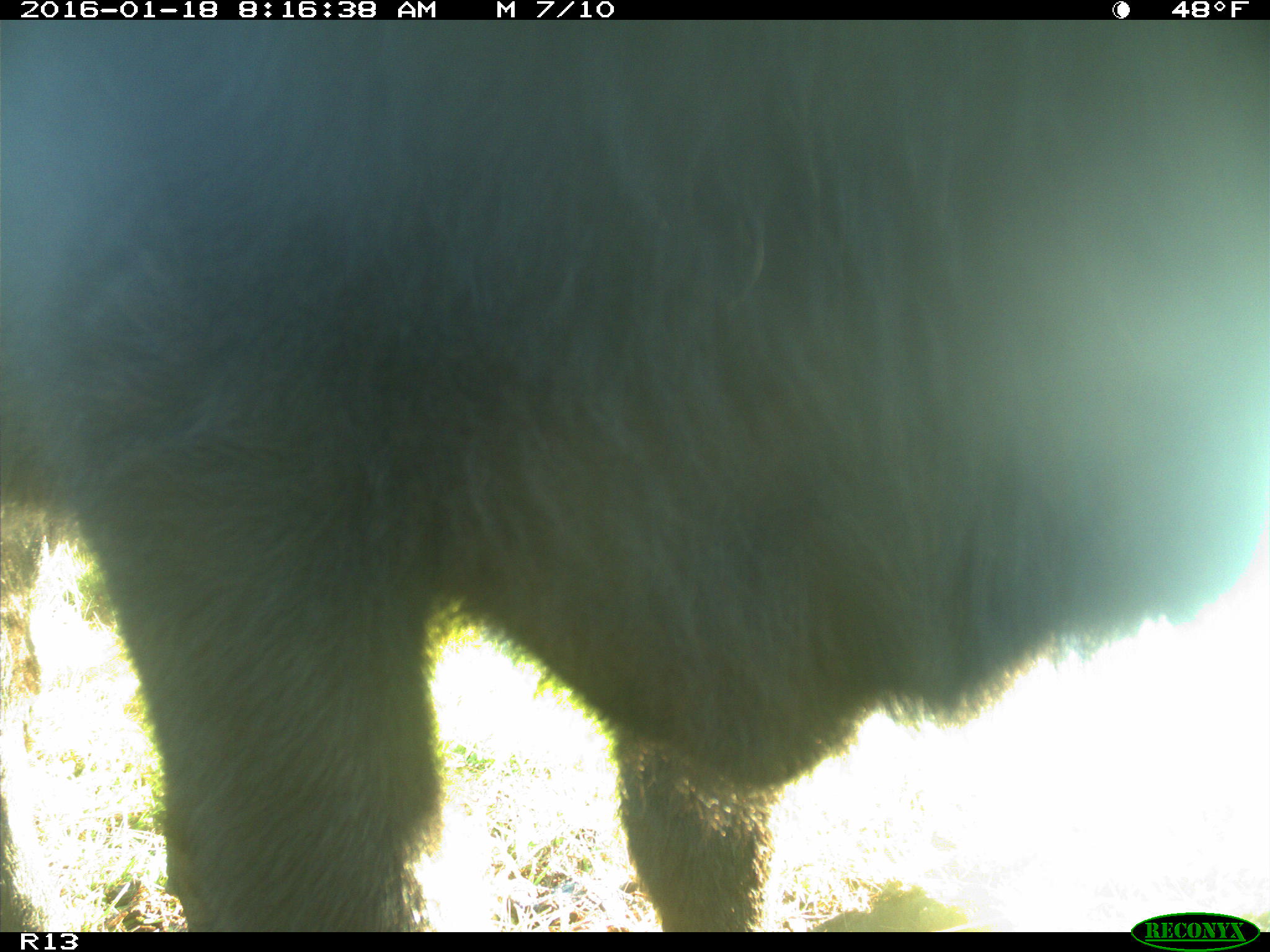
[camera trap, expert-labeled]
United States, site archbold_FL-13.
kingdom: Animalia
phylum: Chordata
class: Mammalia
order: Artiodactyla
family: Bovidae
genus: Bos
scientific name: Bos taurus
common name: domestic cow